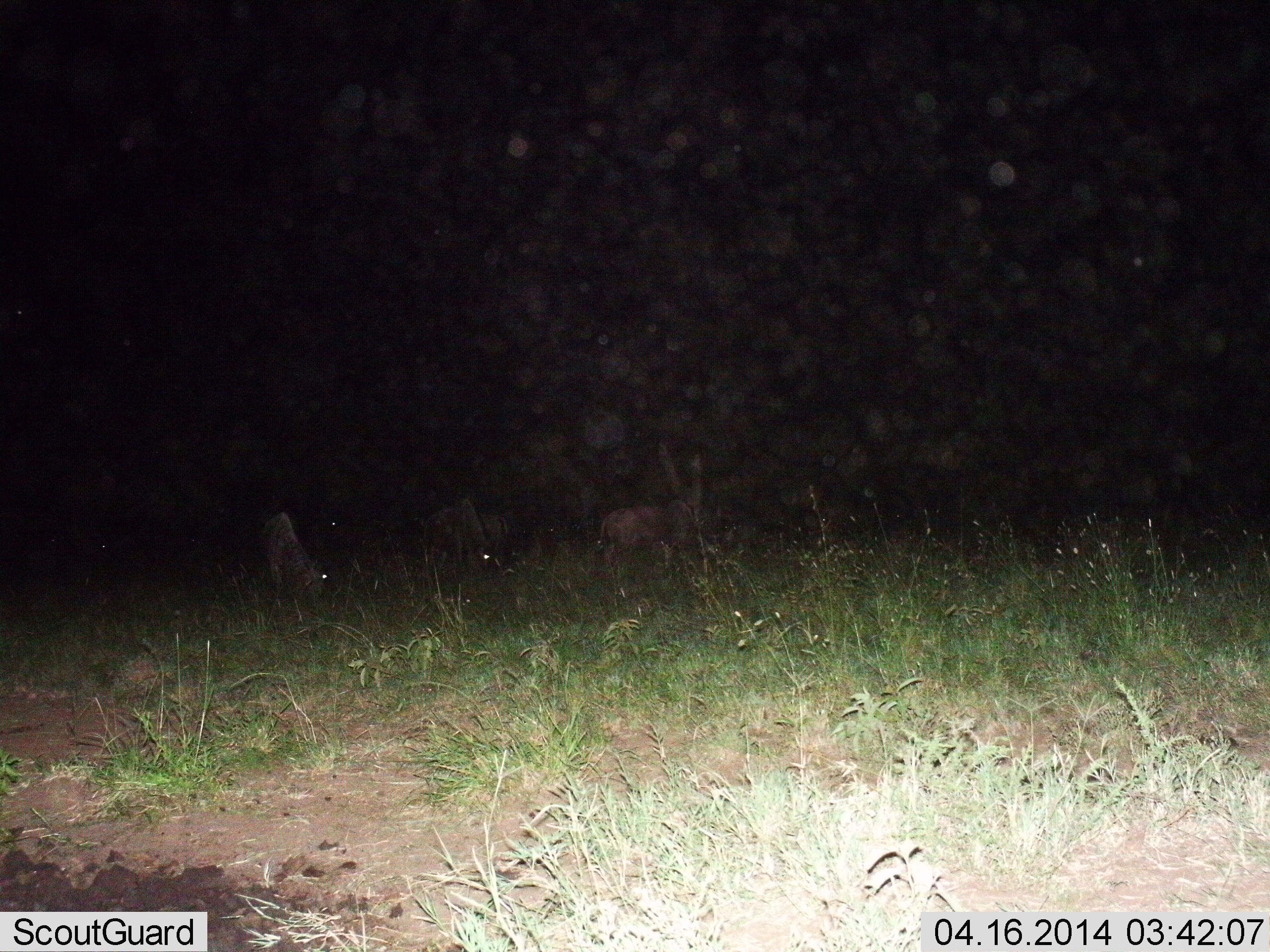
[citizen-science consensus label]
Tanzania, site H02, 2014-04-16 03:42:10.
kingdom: Animalia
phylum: Chordata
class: Mammalia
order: Artiodactyla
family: Bovidae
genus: Connochaetes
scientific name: Connochaetes taurinus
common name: blue wildebeest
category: wildebeest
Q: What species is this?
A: Wildebeest (blue wildebeest) (Connochaetes taurinus).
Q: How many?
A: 3.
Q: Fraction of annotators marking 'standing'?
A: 43%.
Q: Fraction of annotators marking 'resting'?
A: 14%.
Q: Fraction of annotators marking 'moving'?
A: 14%.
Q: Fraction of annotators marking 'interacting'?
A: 0%.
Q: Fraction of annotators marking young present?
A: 0%.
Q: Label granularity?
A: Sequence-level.